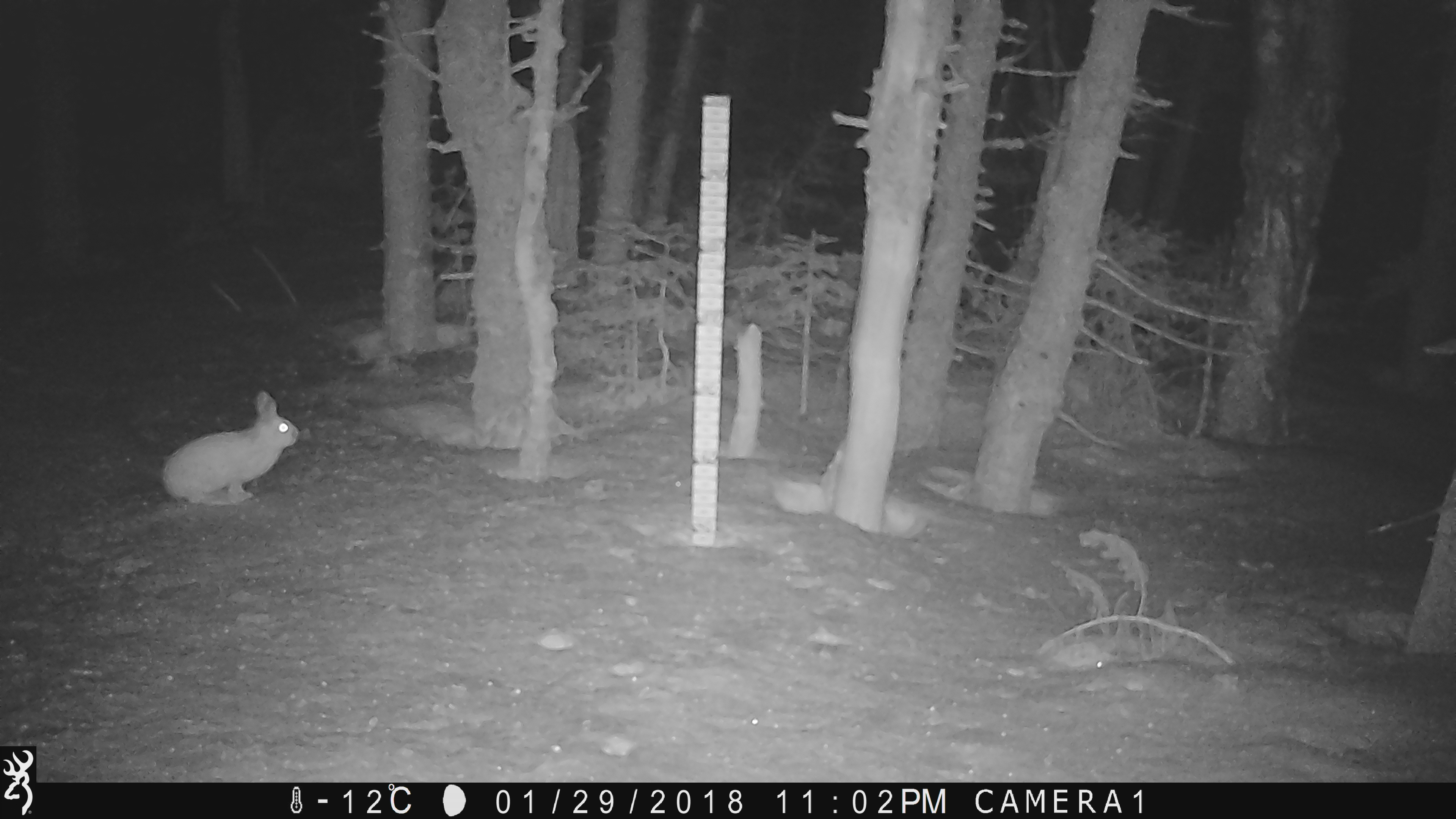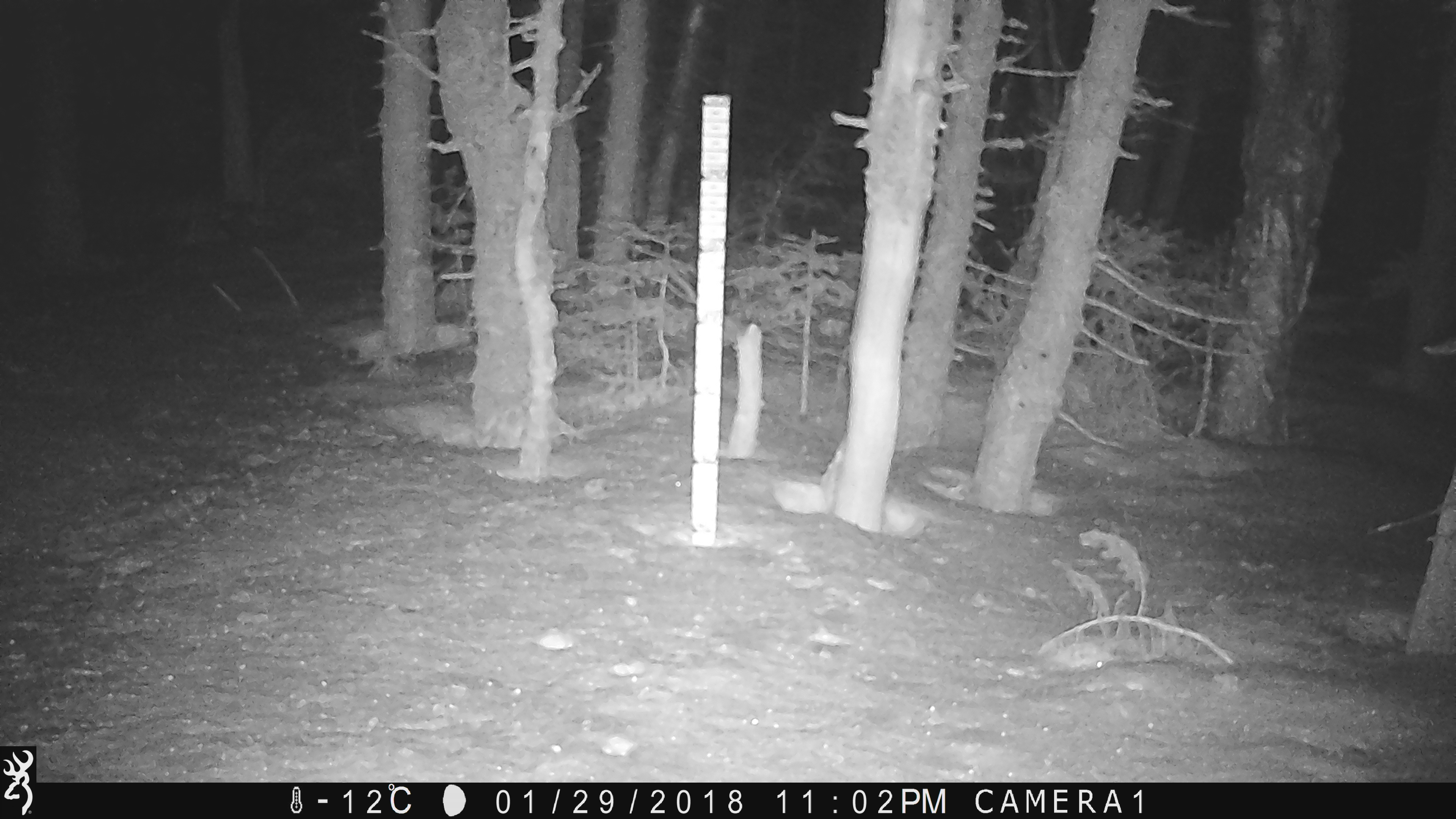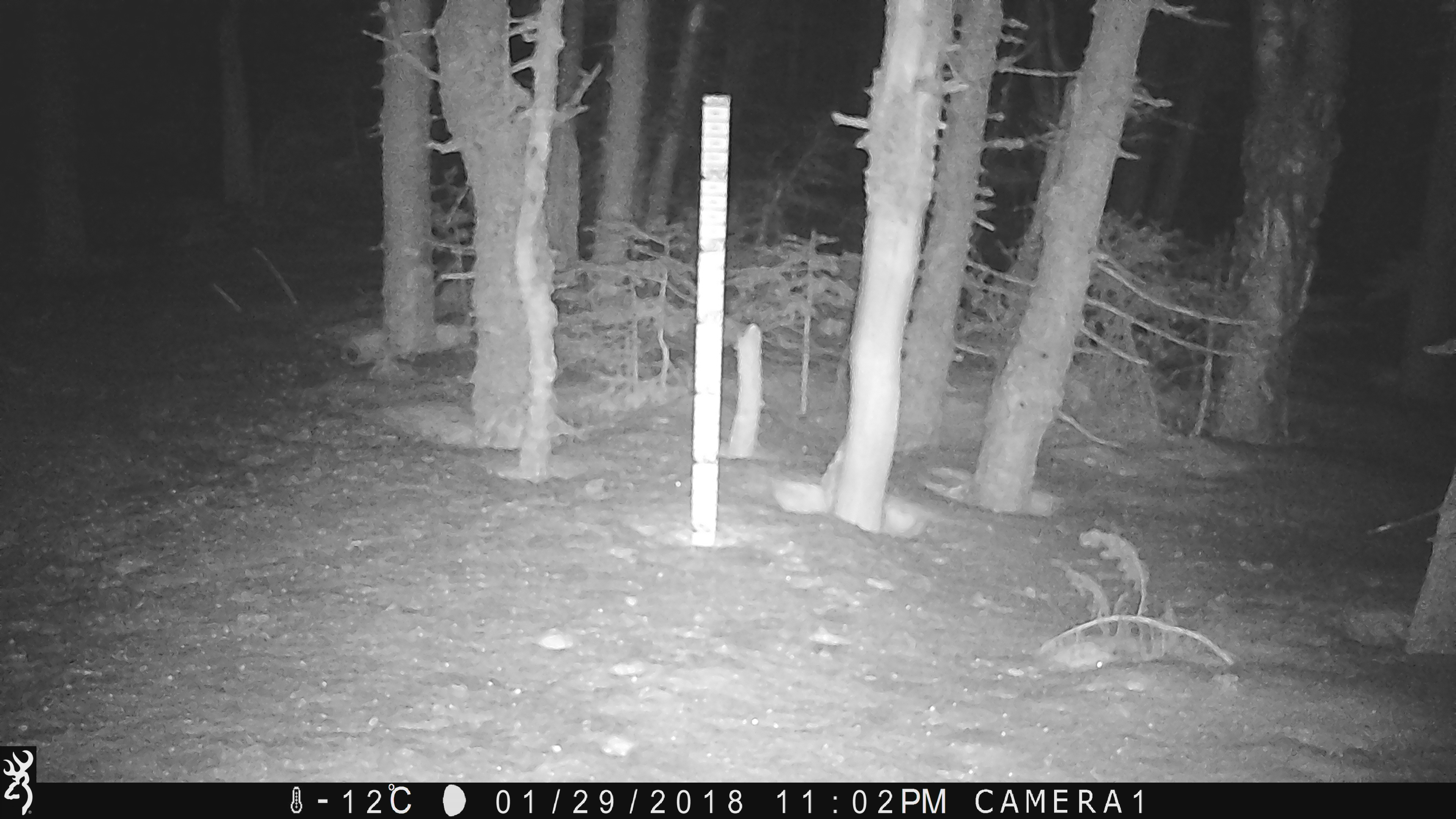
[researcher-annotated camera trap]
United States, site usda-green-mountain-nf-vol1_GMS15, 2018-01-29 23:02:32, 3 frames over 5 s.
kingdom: Animalia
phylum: Chordata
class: Mammalia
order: Lagomorpha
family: Leporidae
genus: Lepus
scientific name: Lepus americanus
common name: snowshoe hare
Snowshoe hare (Lepus americanus).